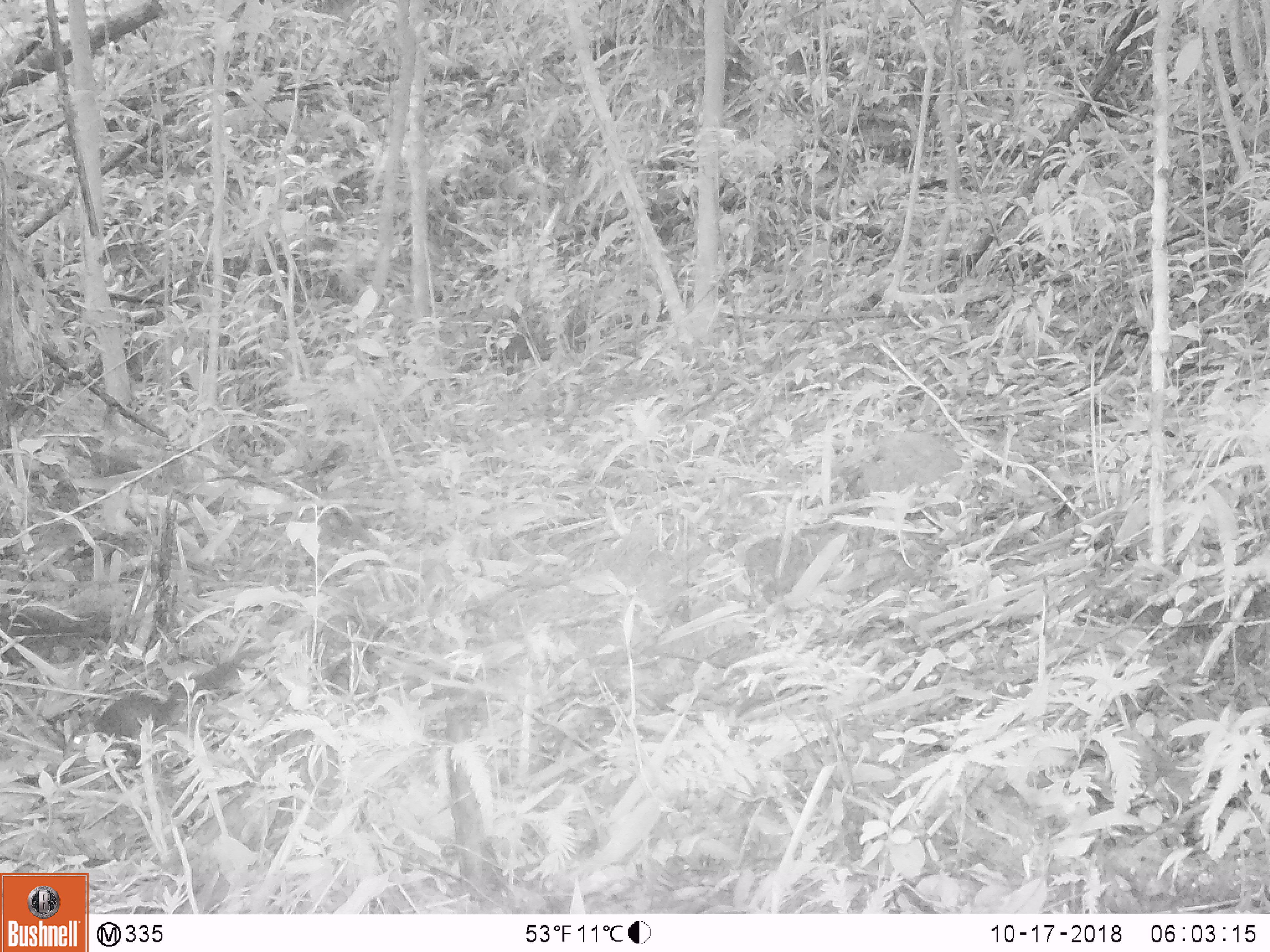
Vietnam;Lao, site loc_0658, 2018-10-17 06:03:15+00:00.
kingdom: Animalia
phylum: Chordata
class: Mammalia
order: Rodentia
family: Sciuridae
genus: Dremomys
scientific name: Dremomys rufigenis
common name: red-cheeked squirrel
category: red cheeked squirrel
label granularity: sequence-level